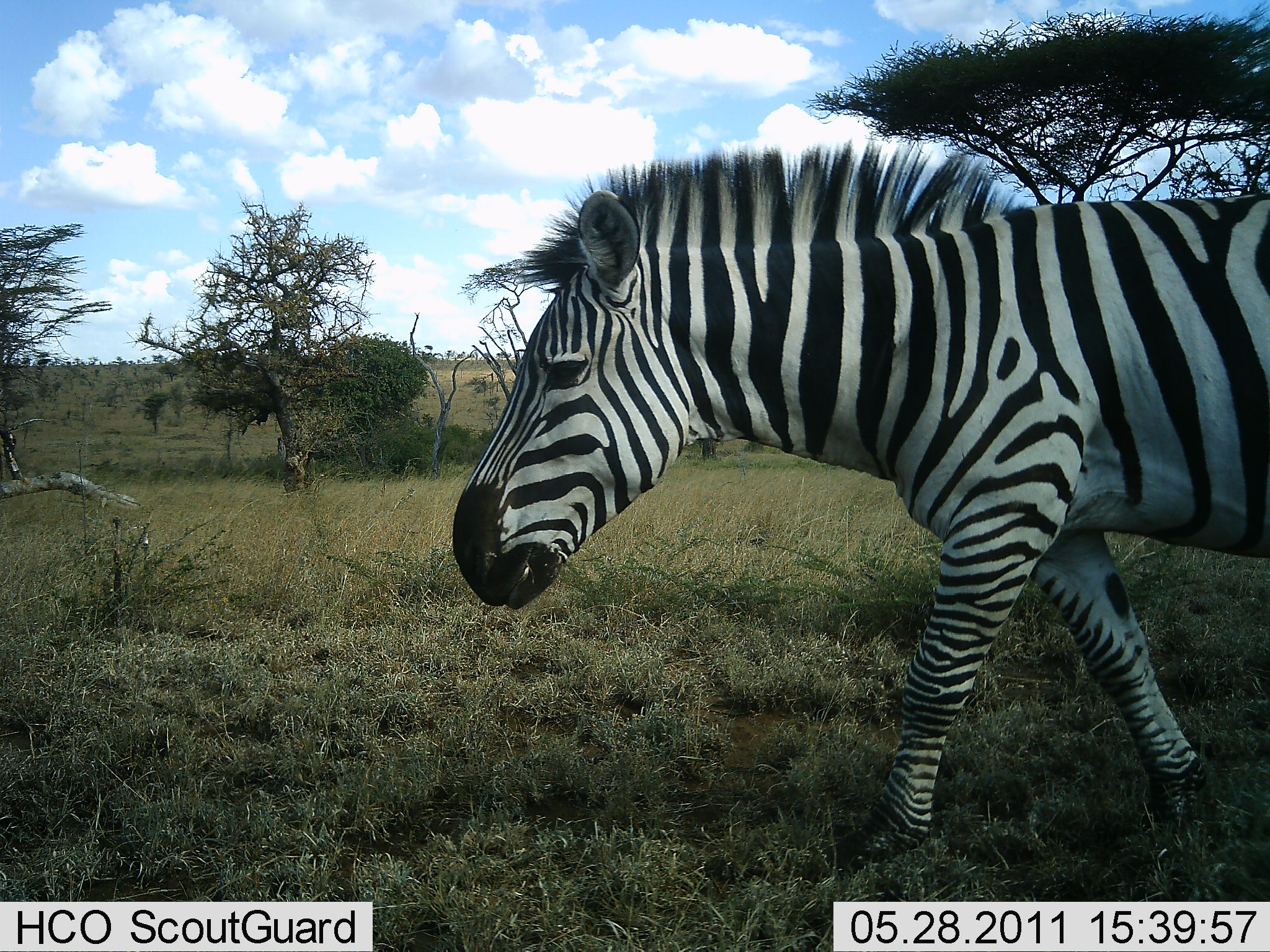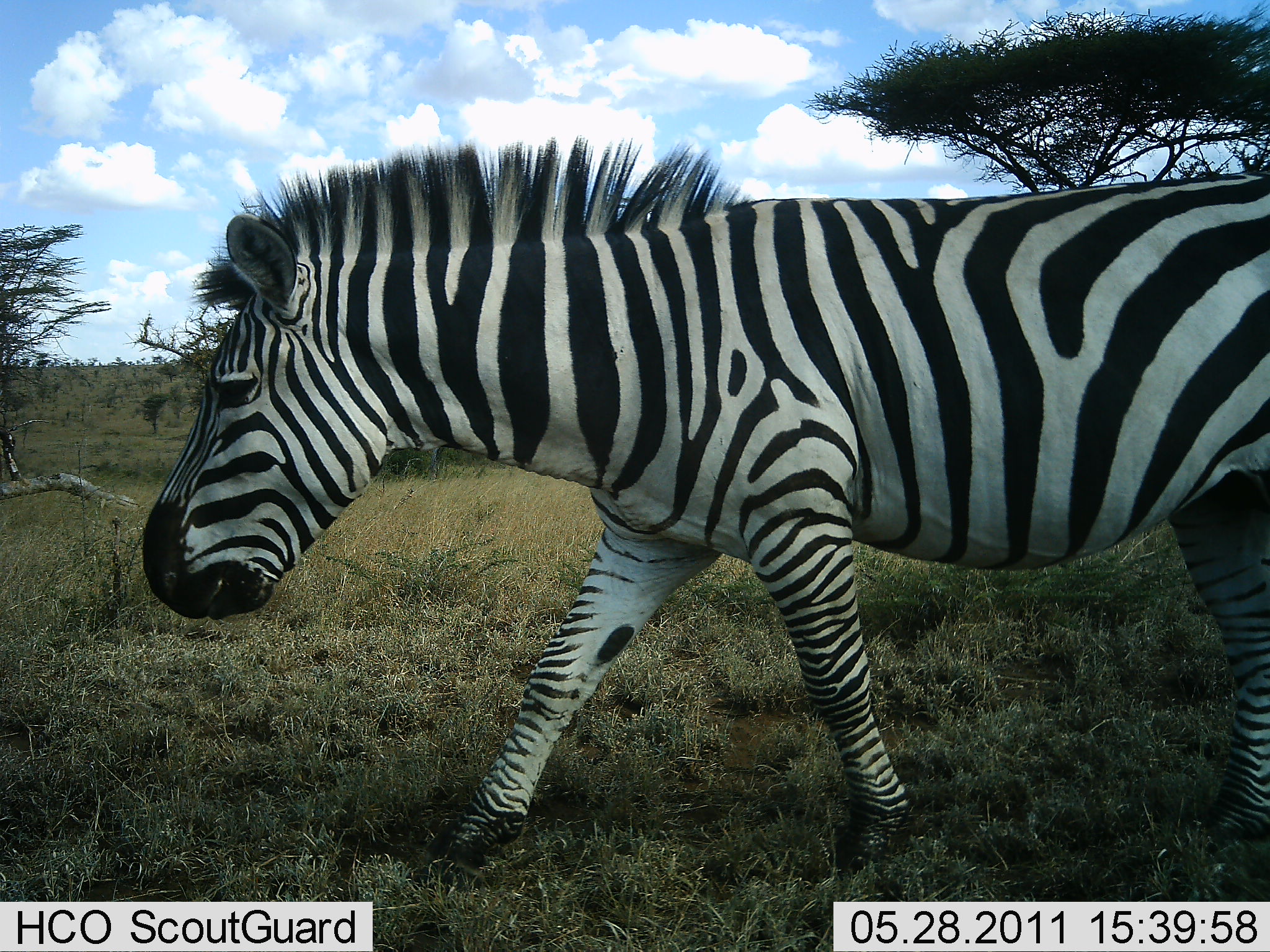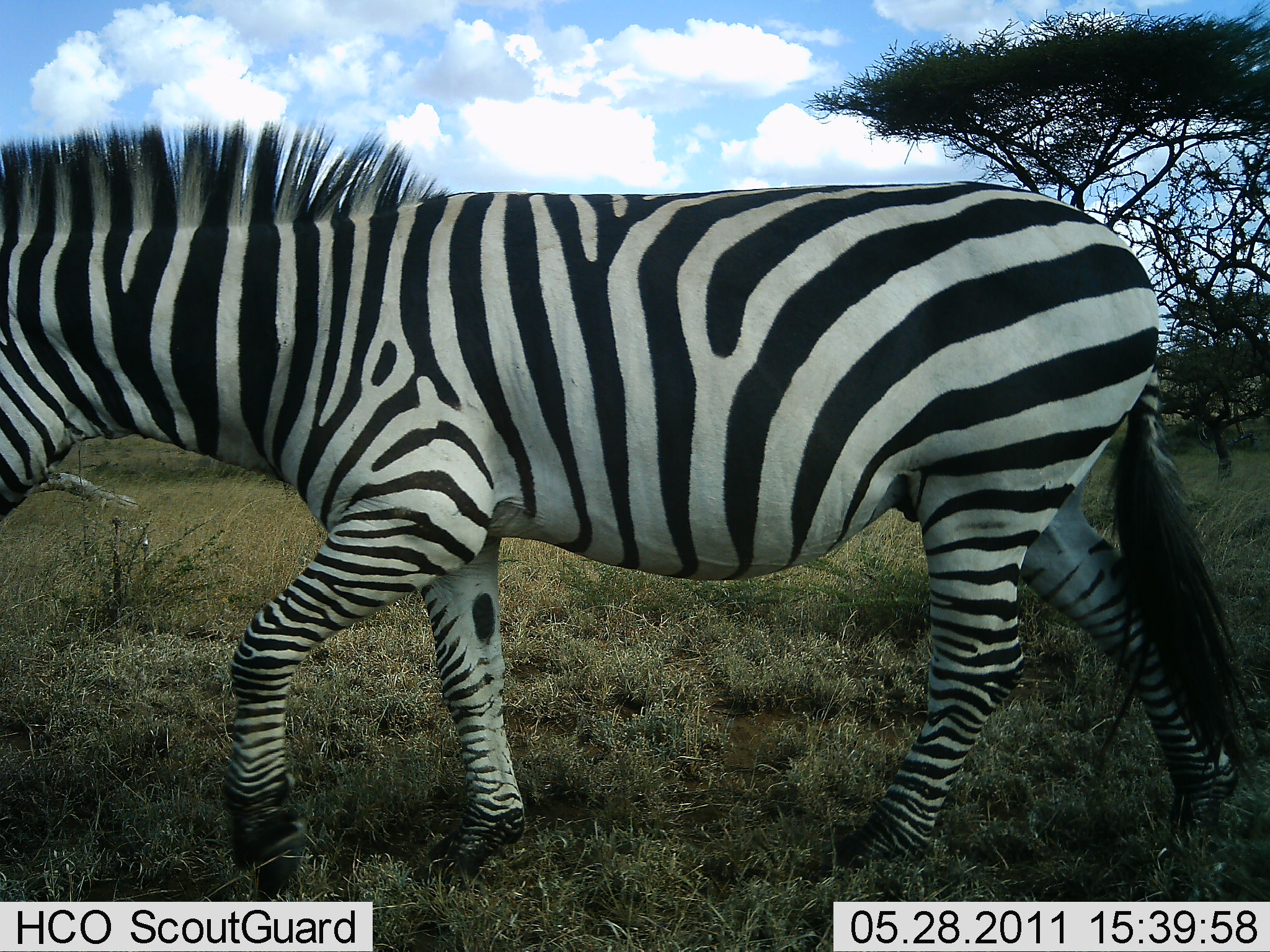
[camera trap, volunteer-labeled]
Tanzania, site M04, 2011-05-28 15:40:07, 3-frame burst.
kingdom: Animalia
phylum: Chordata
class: Mammalia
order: Perissodactyla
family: Equidae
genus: Equus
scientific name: Equus quagga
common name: plains zebra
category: zebra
Zebra (plains zebra) (Equus quagga), count 1. Behavior (volunteer vote fractions): standing 0%, resting 0%, moving 100%, interacting 0%. Young present (vote fraction): 0%. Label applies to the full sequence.